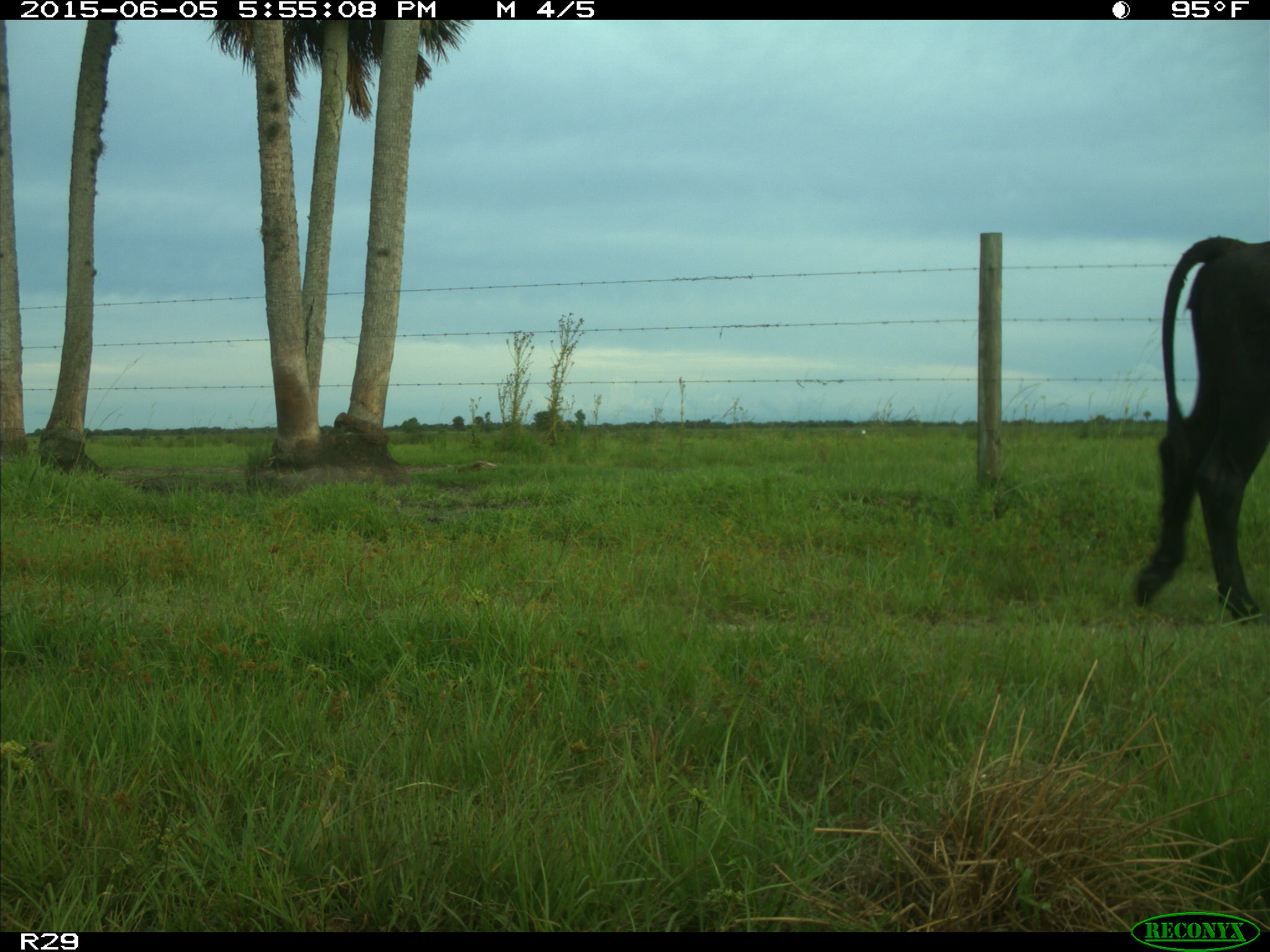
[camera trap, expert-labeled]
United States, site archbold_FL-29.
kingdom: Animalia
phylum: Chordata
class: Mammalia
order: Artiodactyla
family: Bovidae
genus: Bos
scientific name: Bos taurus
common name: domestic cow